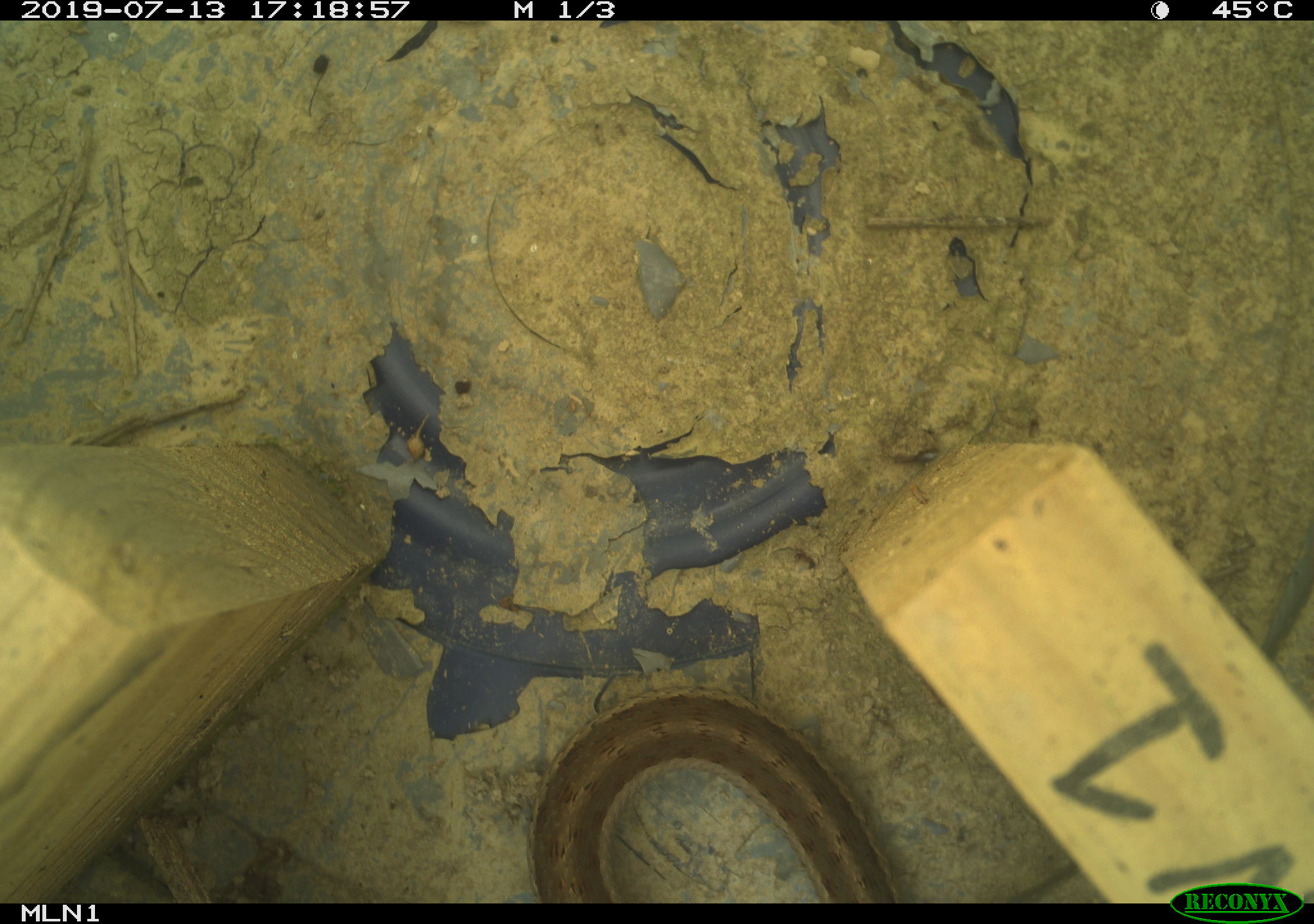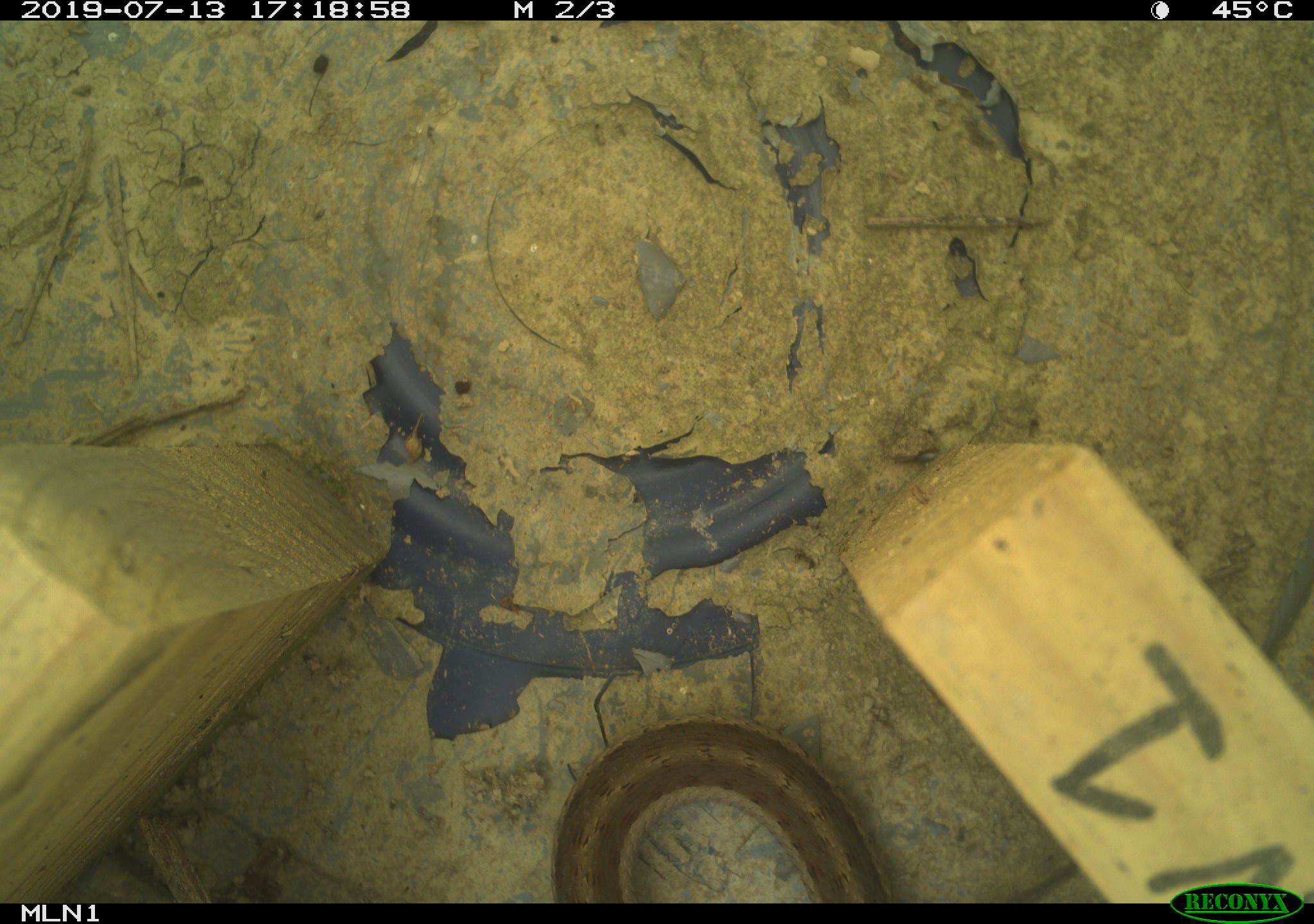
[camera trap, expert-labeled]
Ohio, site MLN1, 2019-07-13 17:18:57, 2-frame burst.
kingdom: Animalia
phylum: Chordata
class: Reptilia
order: Squamata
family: Colubridae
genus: Thamnophis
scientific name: Thamnophis sirtalis sirtalis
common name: eastern gartersnake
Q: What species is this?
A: Eastern gartersnake (Thamnophis sirtalis sirtalis).